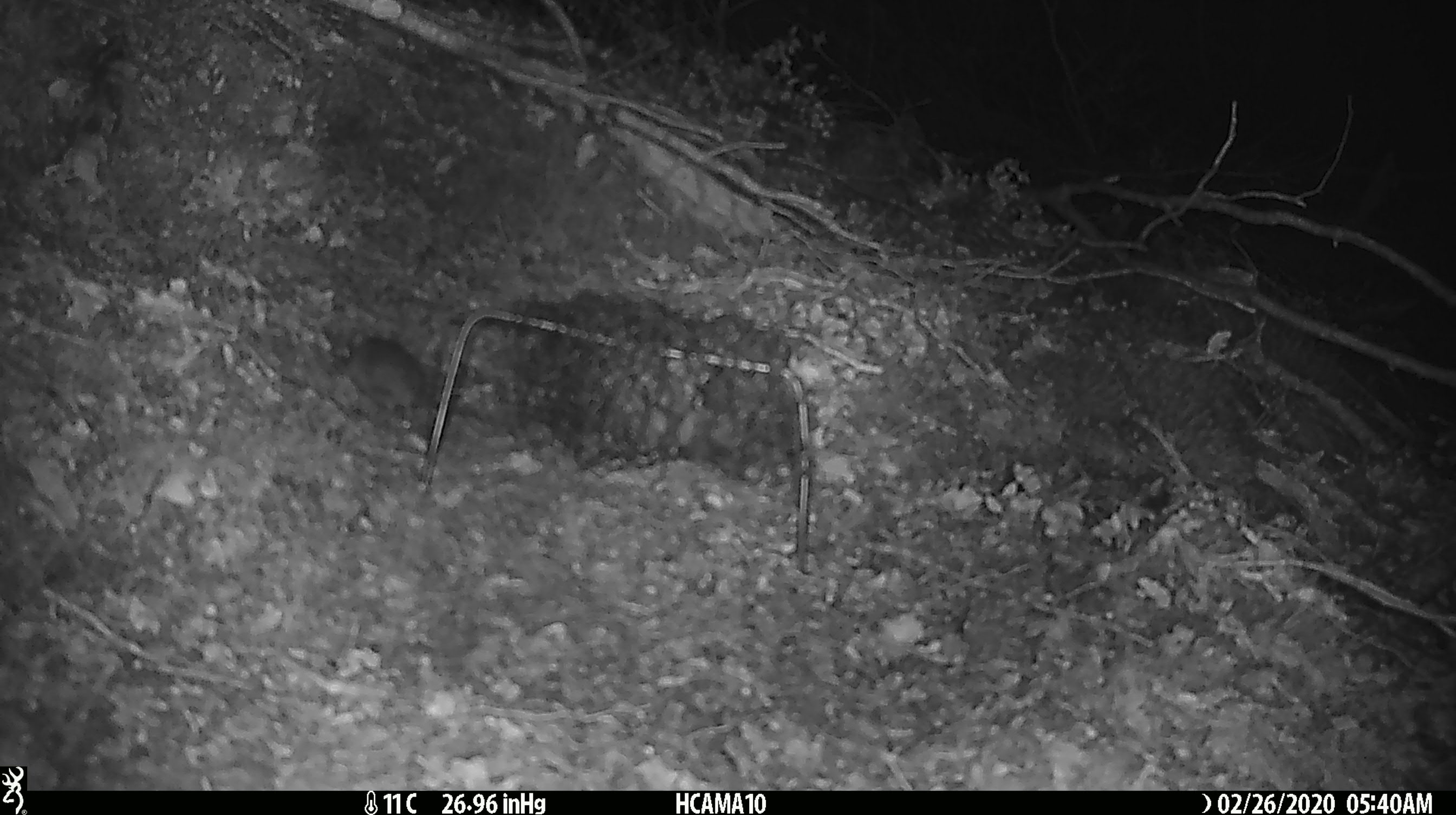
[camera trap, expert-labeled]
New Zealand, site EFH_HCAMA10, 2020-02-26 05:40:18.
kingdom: Animalia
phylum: Chordata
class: Mammalia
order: Rodentia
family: Muridae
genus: Mus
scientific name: Mus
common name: mouse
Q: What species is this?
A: Mouse (Mus).